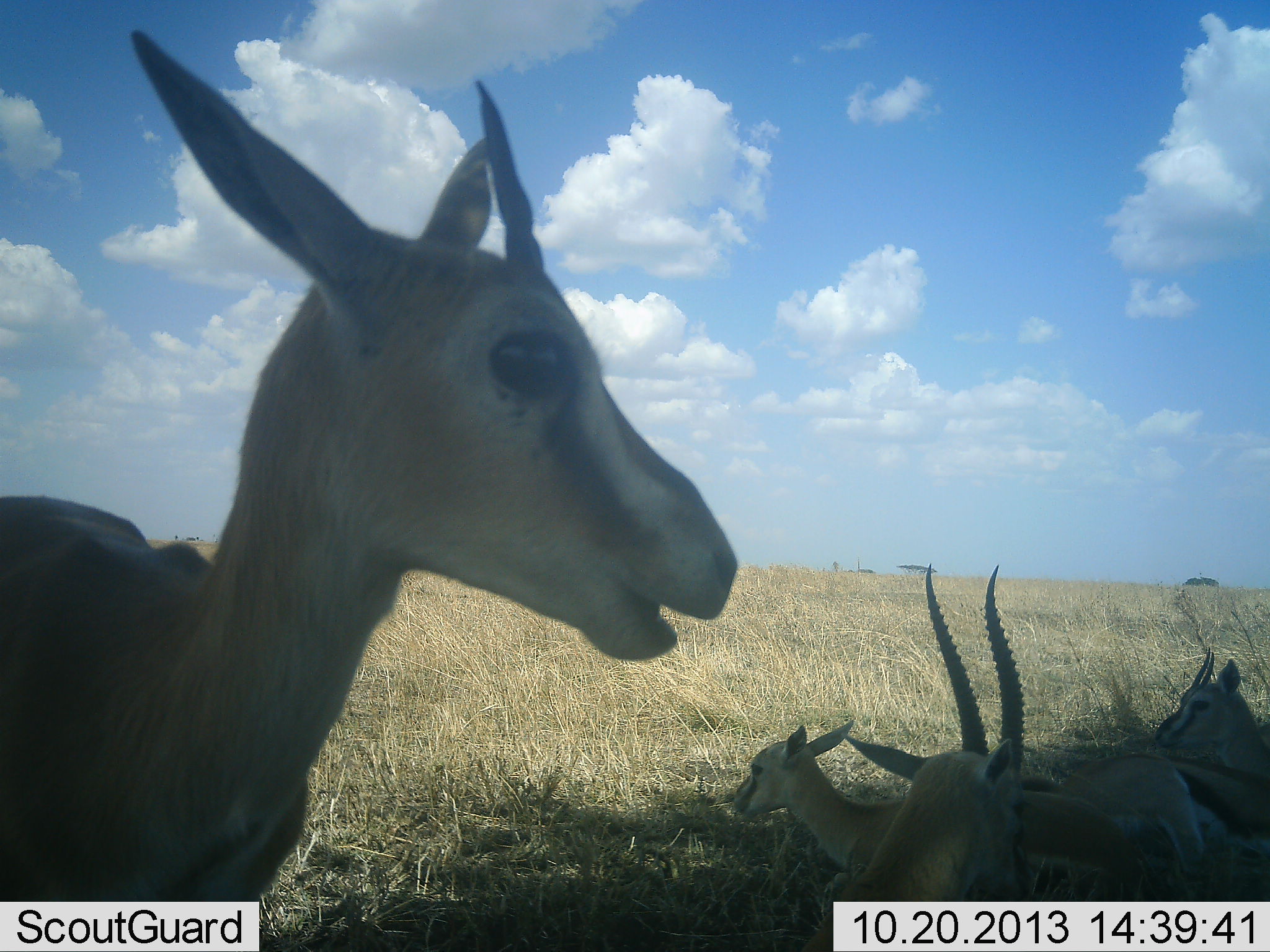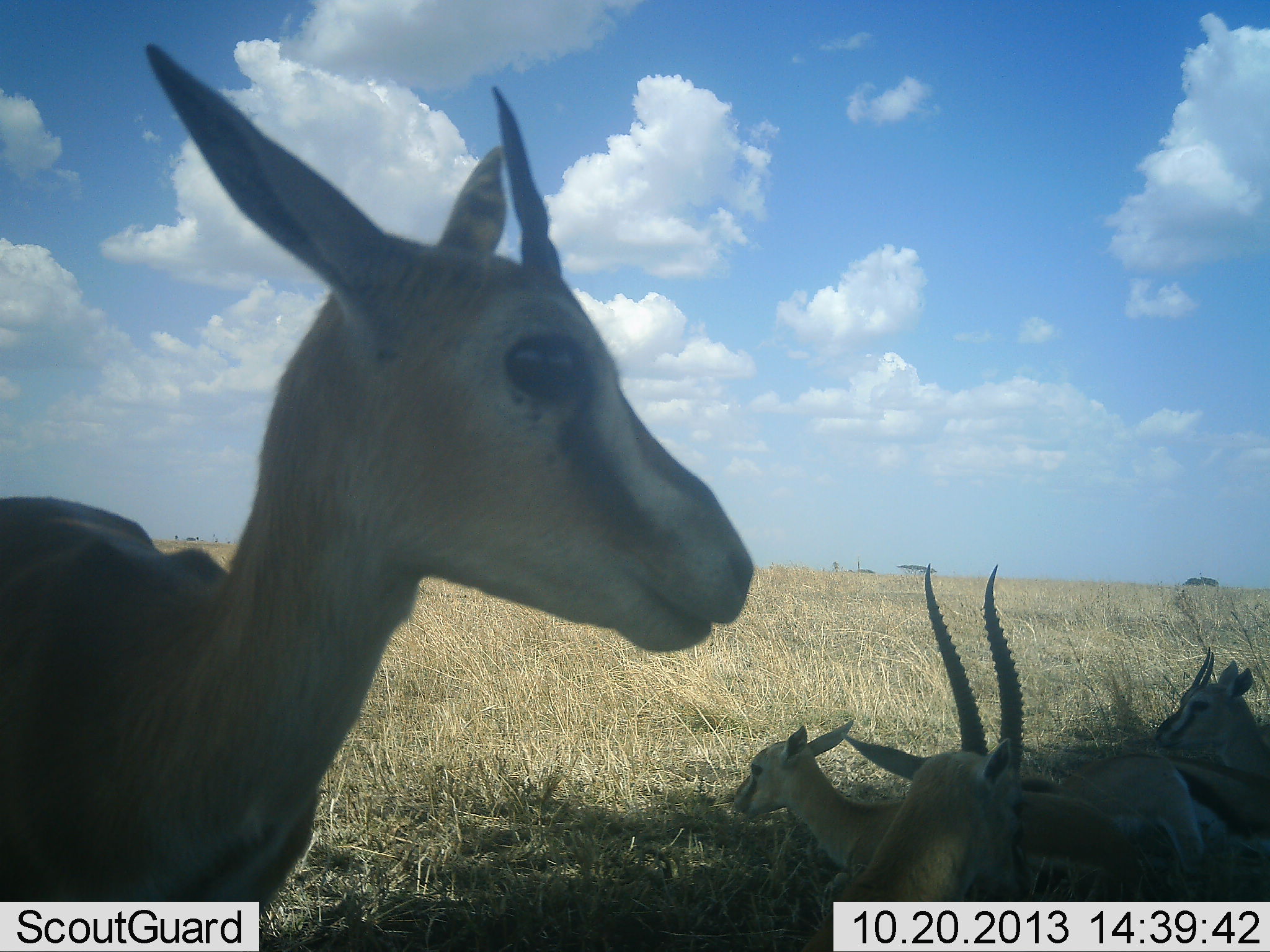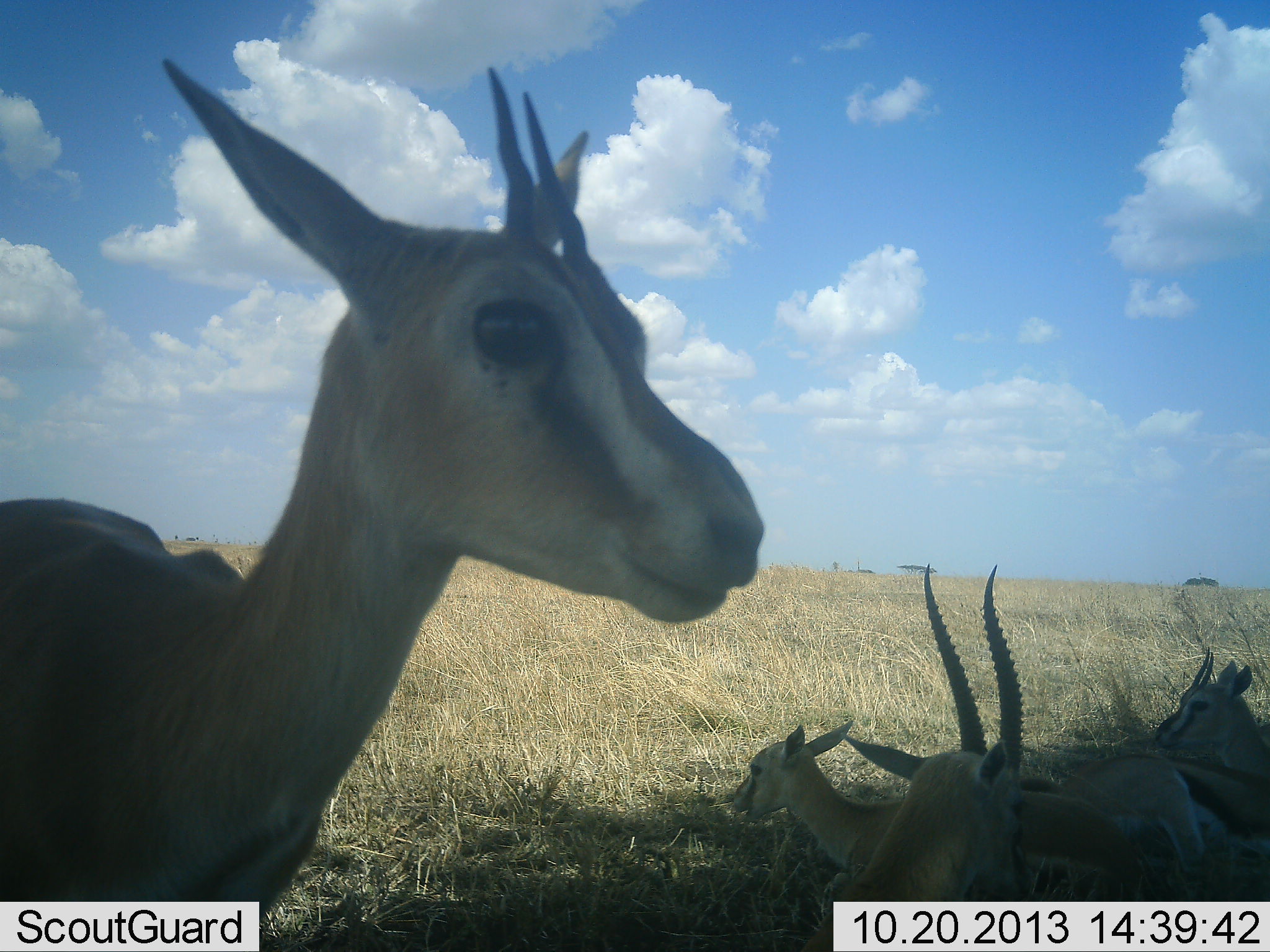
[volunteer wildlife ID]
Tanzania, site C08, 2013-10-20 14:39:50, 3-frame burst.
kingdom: Animalia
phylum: Chordata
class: Mammalia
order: Artiodactyla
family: Bovidae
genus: Eudorcas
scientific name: Eudorcas thomsonii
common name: thomson's gazelle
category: gazellethomsons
Gazellethomsons (thomson's gazelle) (Eudorcas thomsonii), count 5. Behavior (volunteer vote fractions): standing 77%, resting 95%, moving 0%, interacting 5%. Young present (vote fraction): 5%. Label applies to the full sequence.